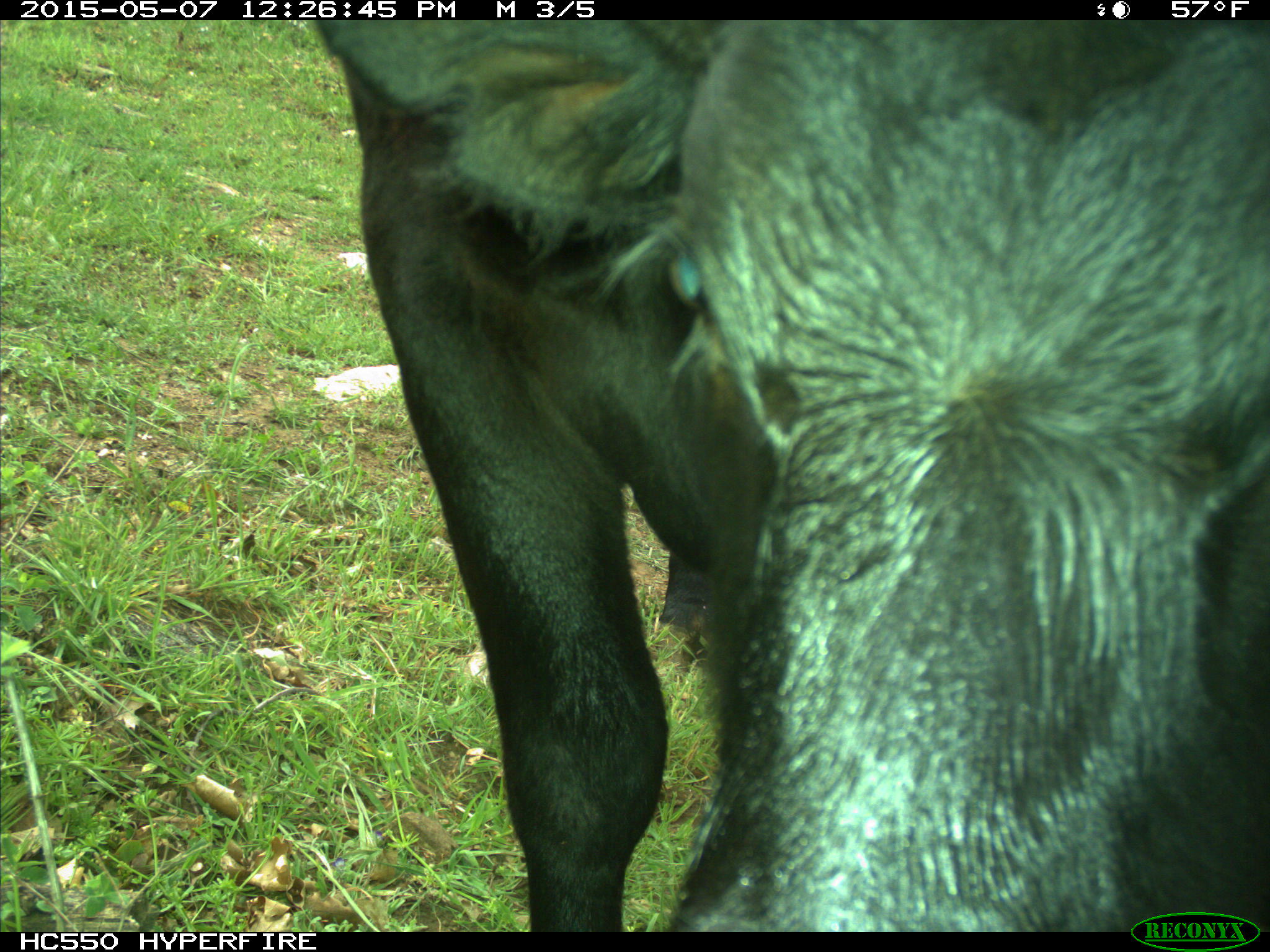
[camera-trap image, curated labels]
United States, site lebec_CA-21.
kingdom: Animalia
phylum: Chordata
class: Mammalia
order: Artiodactyla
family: Bovidae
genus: Bos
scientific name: Bos taurus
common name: domestic cow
Bos taurus (domestic cow).